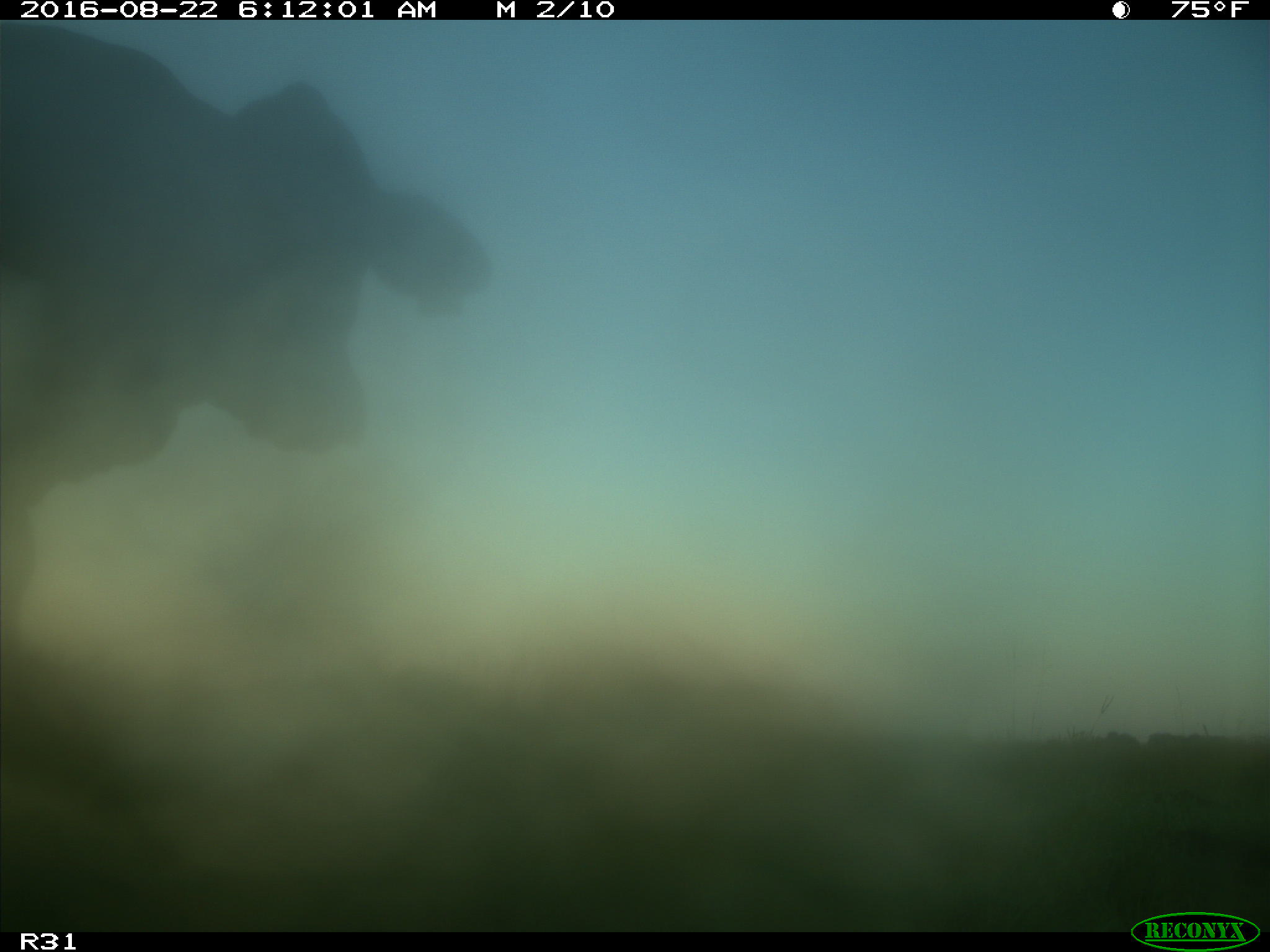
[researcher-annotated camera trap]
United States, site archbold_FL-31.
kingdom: Animalia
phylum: Chordata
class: Mammalia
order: Artiodactyla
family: Bovidae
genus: Bos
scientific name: Bos taurus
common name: domestic cow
Bos taurus (domestic cow).